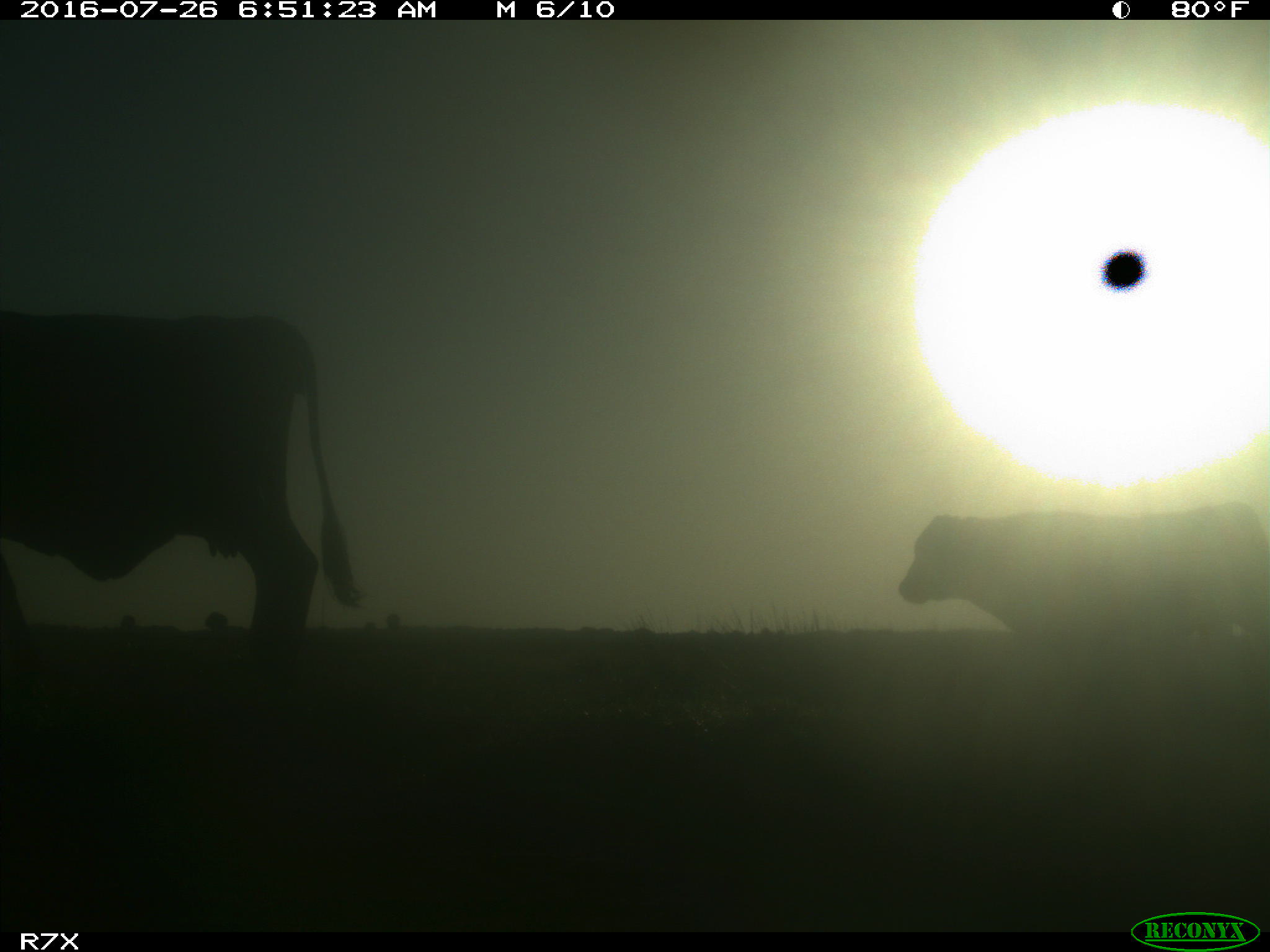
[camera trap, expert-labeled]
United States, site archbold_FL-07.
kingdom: Animalia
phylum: Chordata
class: Mammalia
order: Artiodactyla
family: Bovidae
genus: Bos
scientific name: Bos taurus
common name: domestic cow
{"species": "Bos taurus (domestic cow)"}